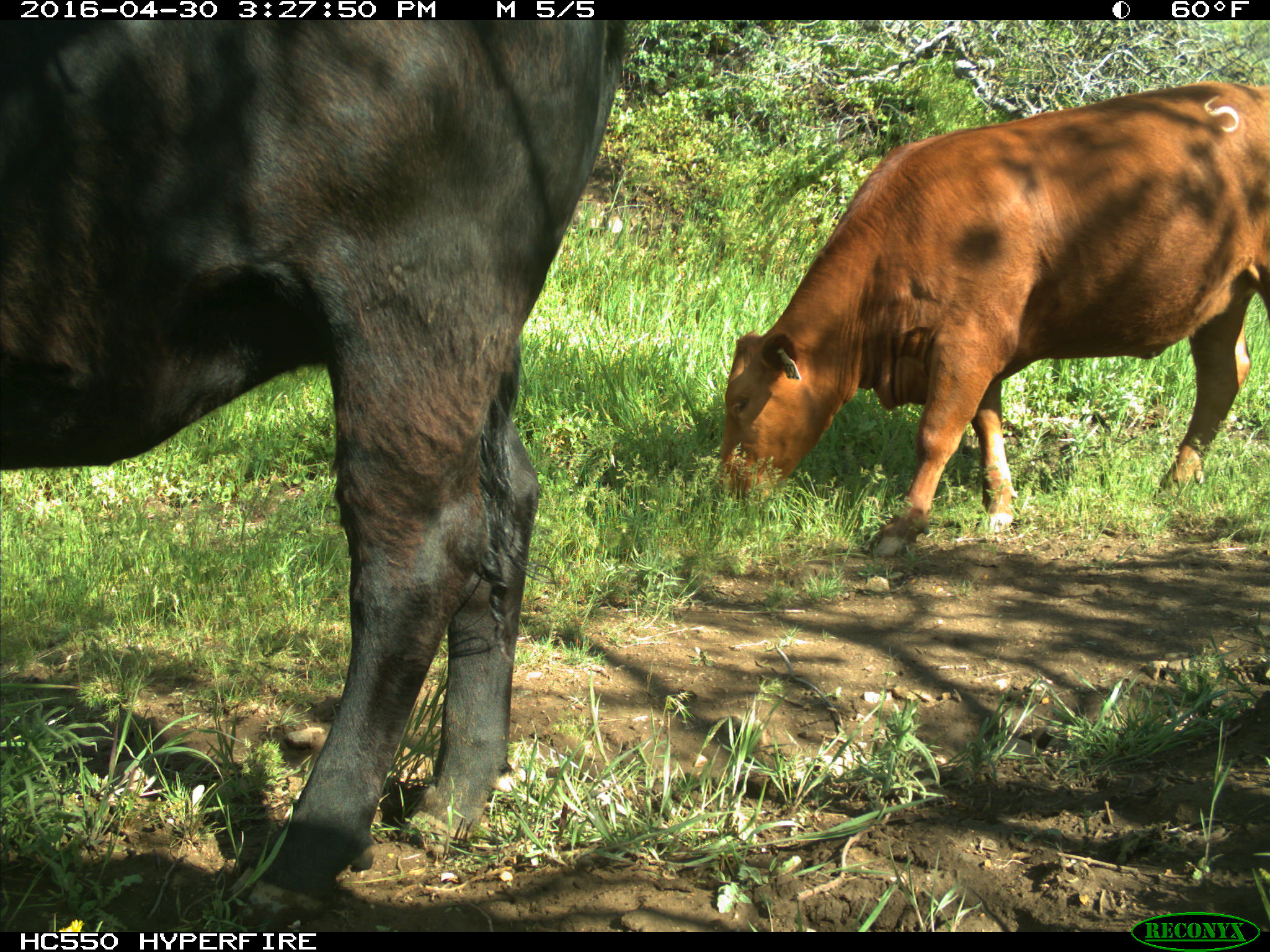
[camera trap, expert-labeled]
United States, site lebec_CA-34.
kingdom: Animalia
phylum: Chordata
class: Mammalia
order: Artiodactyla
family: Bovidae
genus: Bos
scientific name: Bos taurus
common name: domestic cow